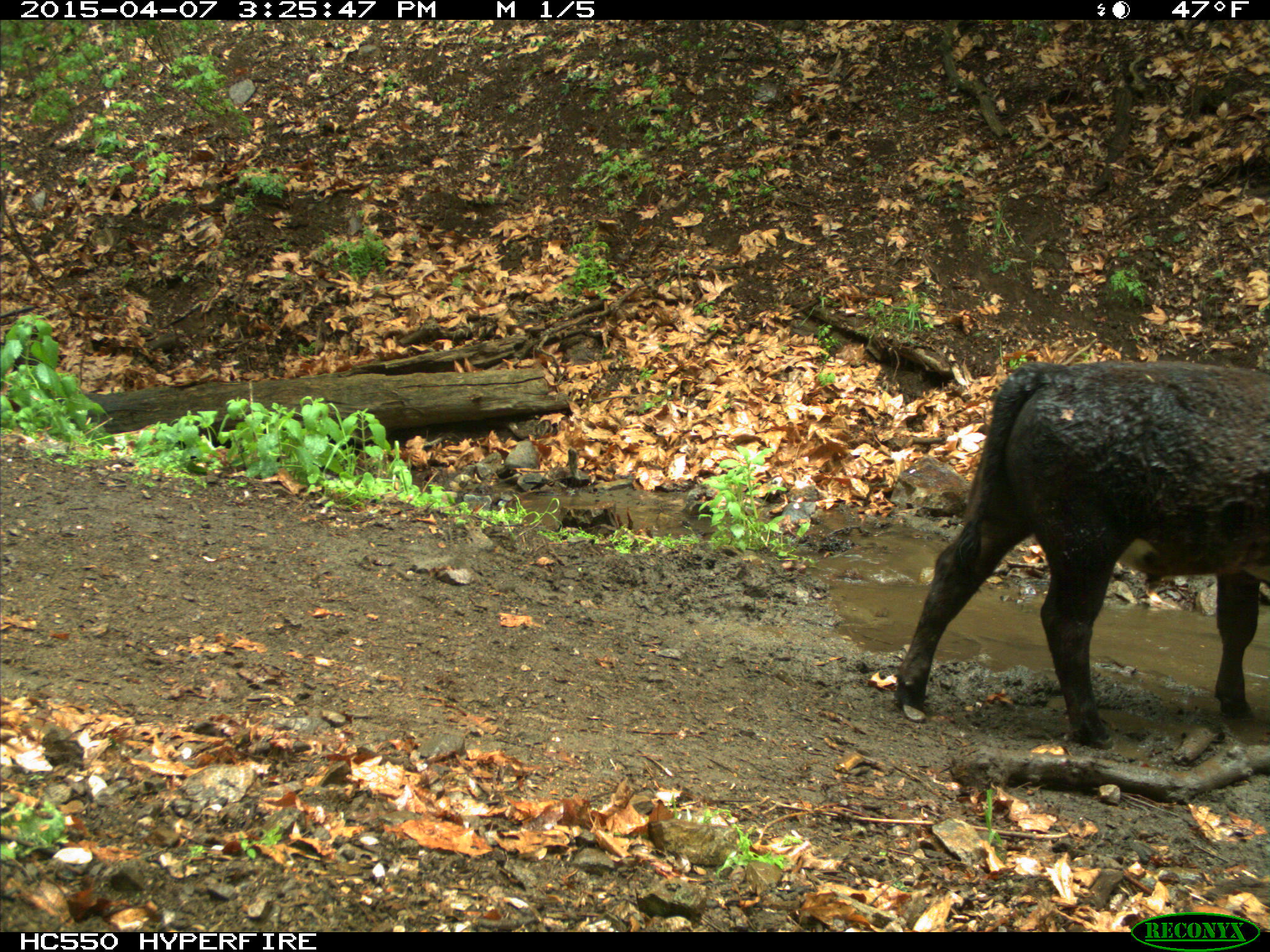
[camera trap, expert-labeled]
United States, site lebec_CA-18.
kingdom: Animalia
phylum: Chordata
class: Mammalia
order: Artiodactyla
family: Bovidae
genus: Bos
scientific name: Bos taurus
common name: domestic cow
Bos taurus (domestic cow).